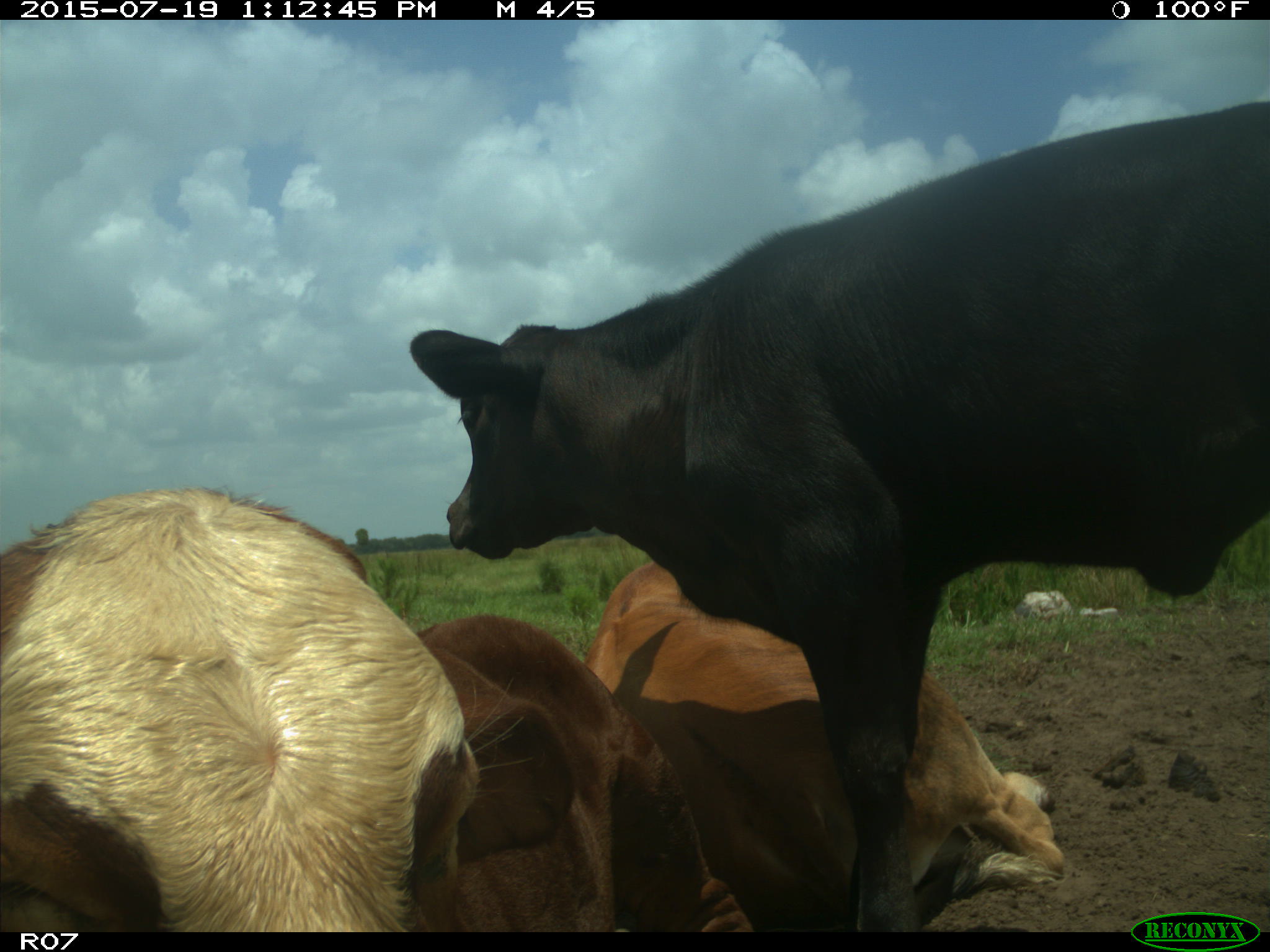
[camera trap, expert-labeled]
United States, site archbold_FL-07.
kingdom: Animalia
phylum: Chordata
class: Mammalia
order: Artiodactyla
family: Bovidae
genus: Bos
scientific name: Bos taurus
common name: domestic cow